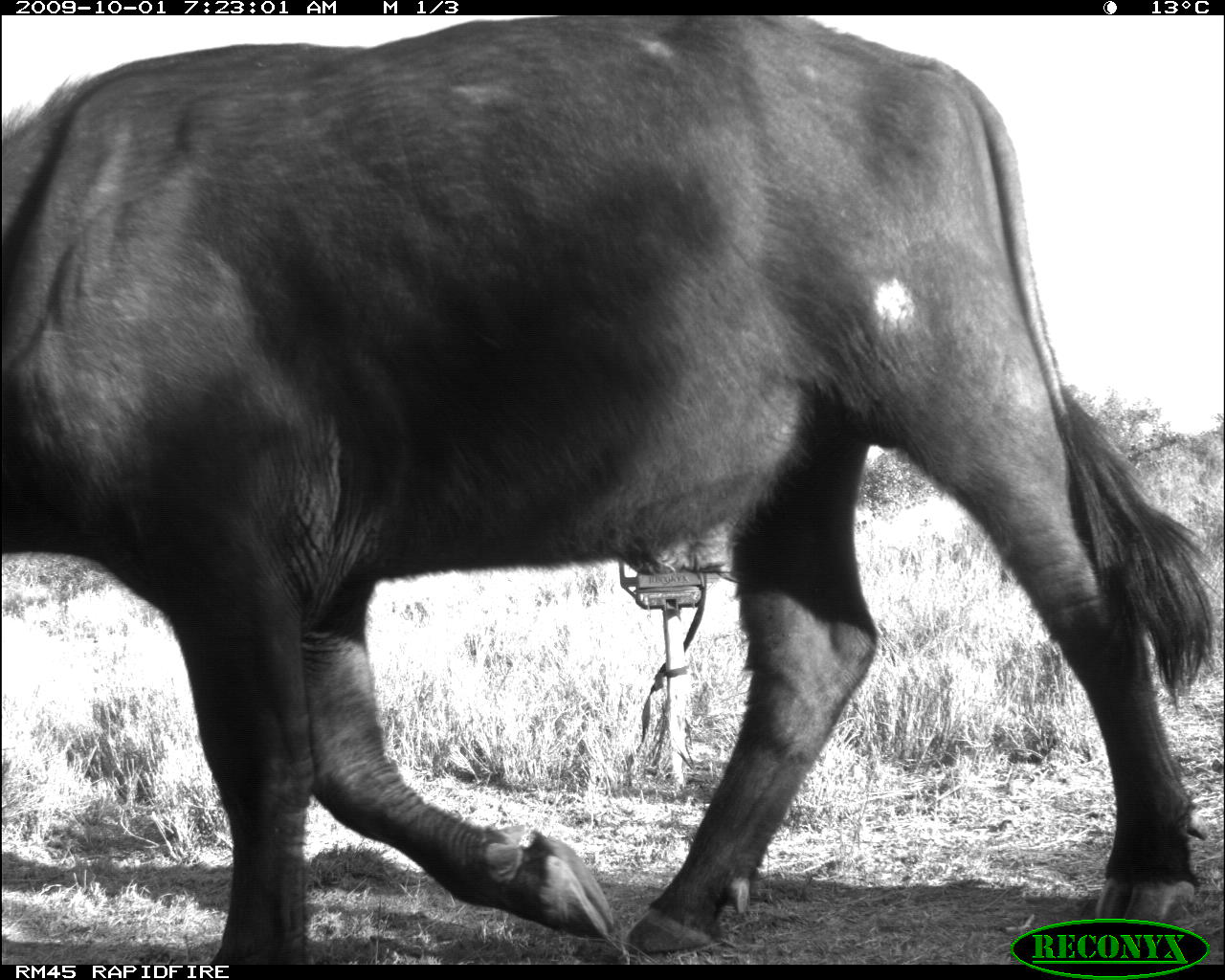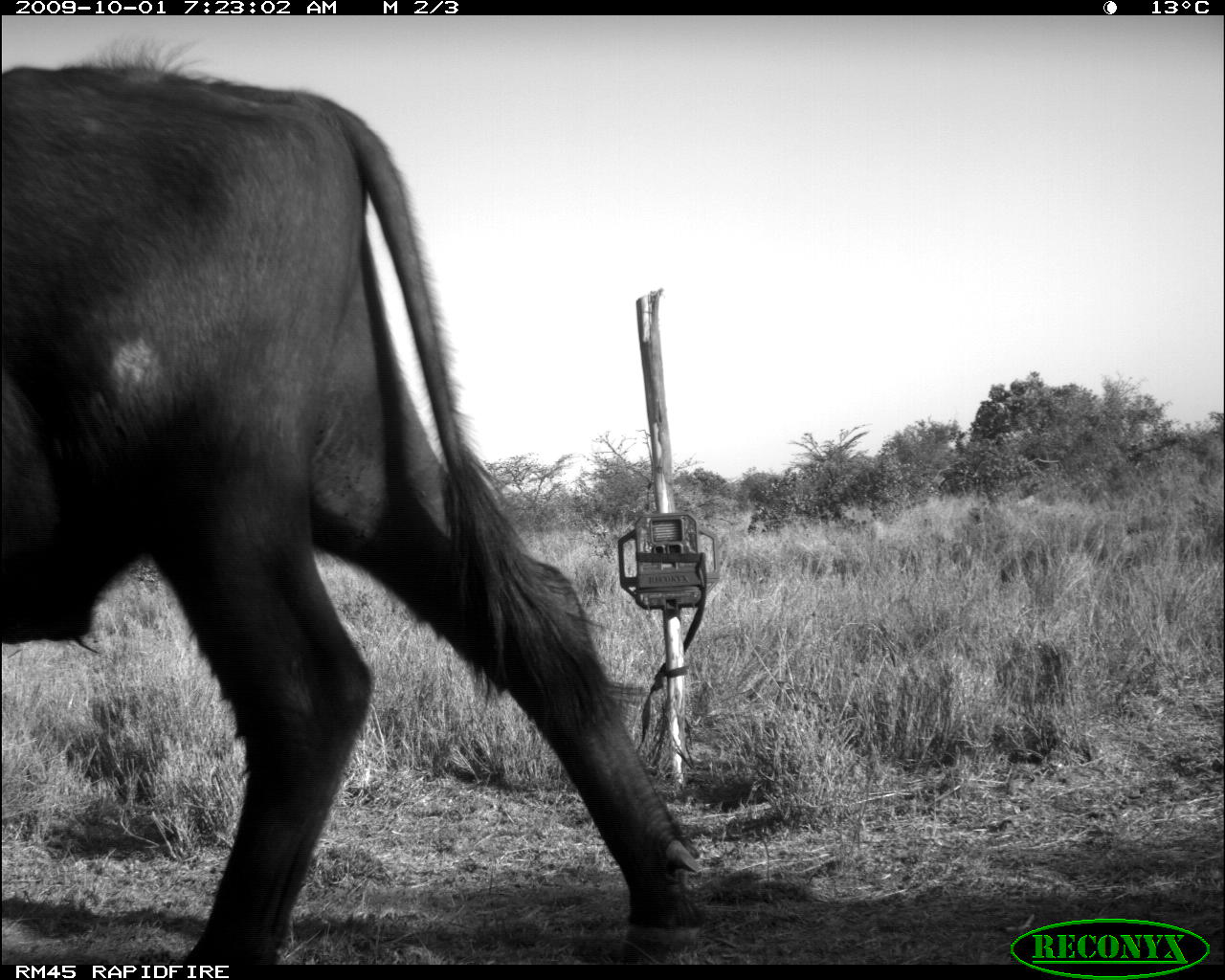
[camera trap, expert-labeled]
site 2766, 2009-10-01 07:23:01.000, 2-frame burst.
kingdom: Animalia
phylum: Chordata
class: Mammalia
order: Artiodactyla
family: Bovidae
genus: Syncerus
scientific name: Syncerus caffer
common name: african buffalo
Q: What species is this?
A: Syncerus caffer (african buffalo).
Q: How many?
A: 1.